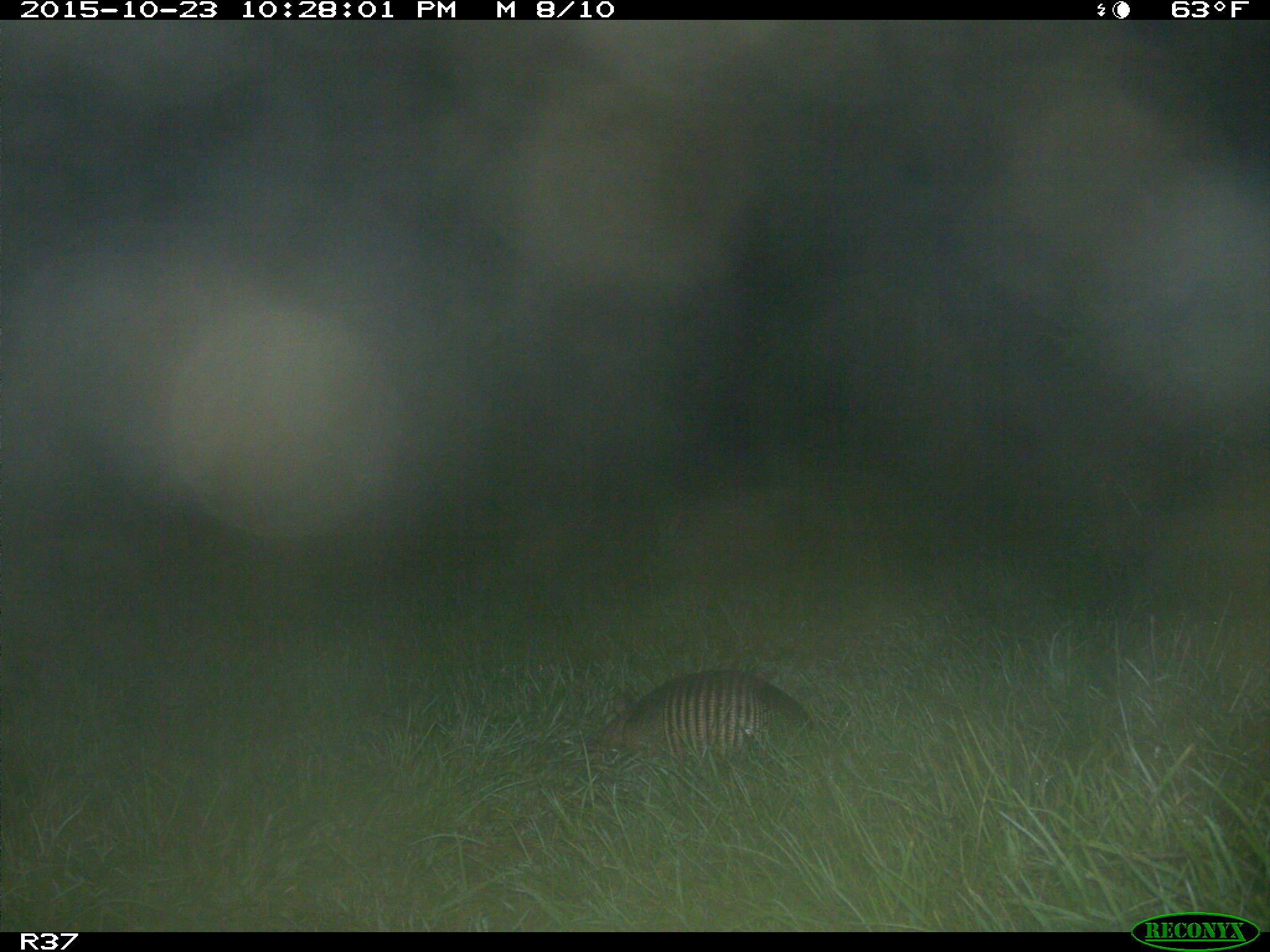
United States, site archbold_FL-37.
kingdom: Animalia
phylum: Chordata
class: Mammalia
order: Cingulata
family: Dasypodidae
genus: Dasypus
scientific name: Dasypus novemcinctus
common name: nine-banded armadillo